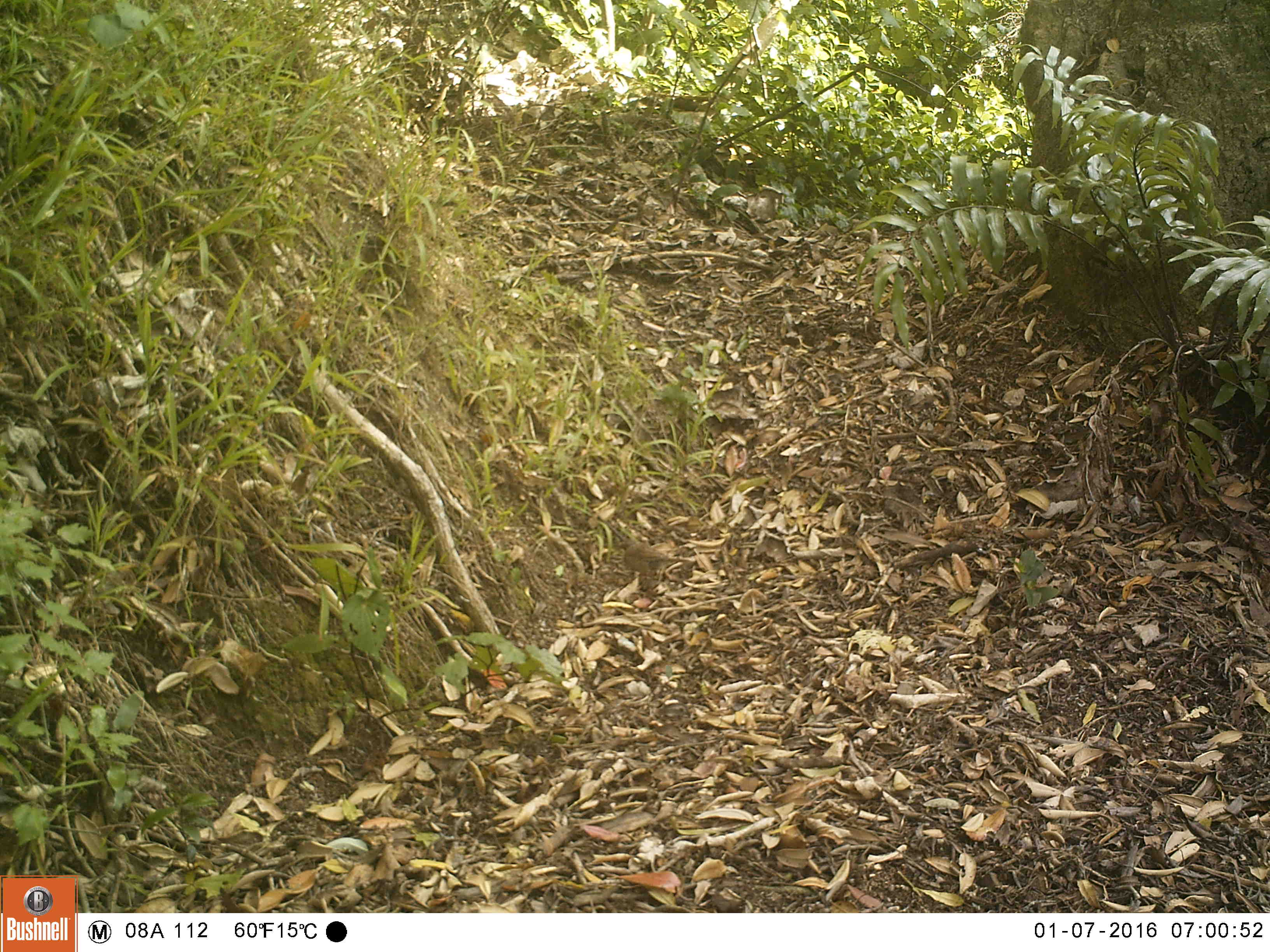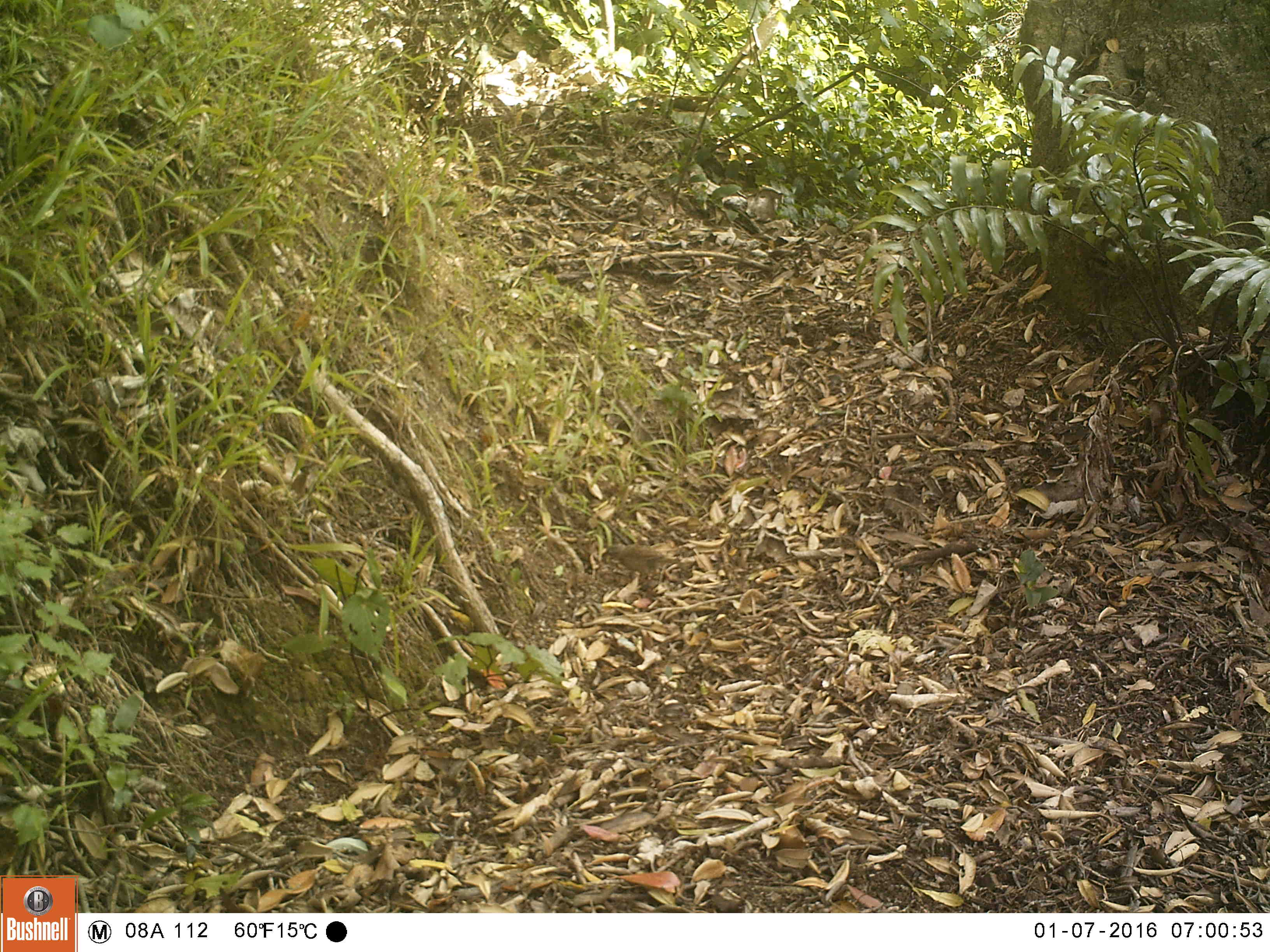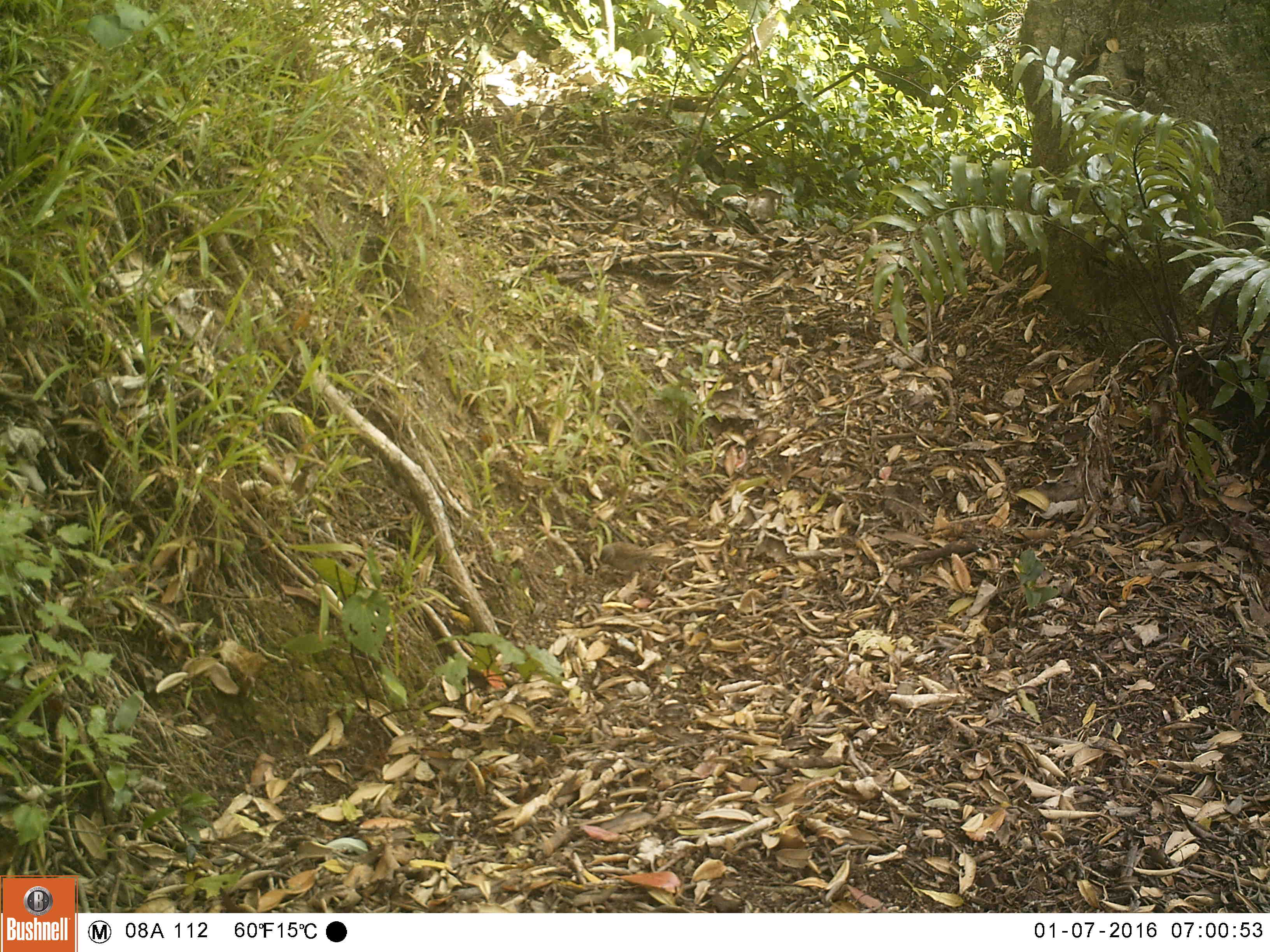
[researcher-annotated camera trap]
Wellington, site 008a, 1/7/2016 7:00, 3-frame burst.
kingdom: Animalia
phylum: Chordata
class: Aves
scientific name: Aves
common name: bird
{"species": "bird (Aves)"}